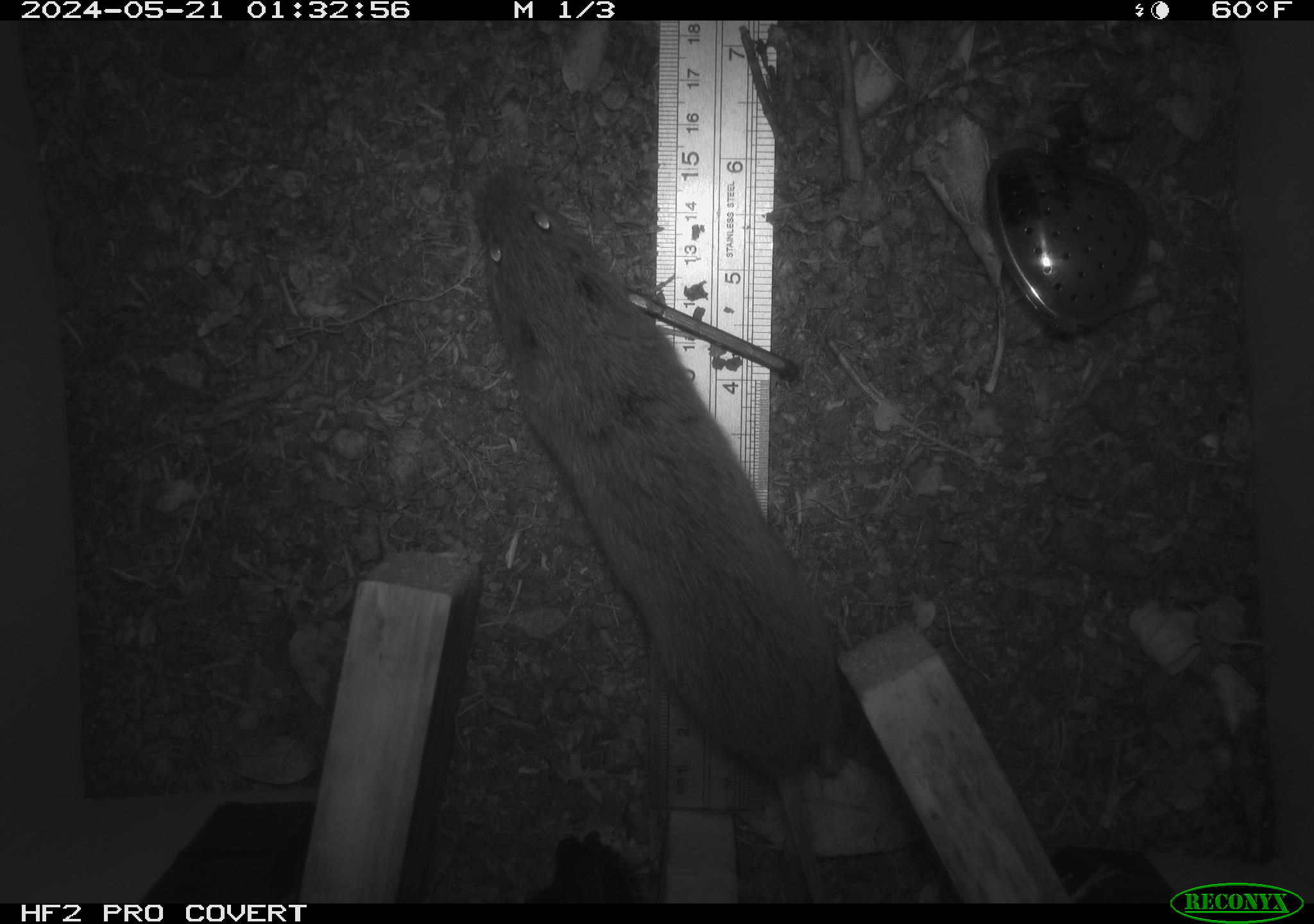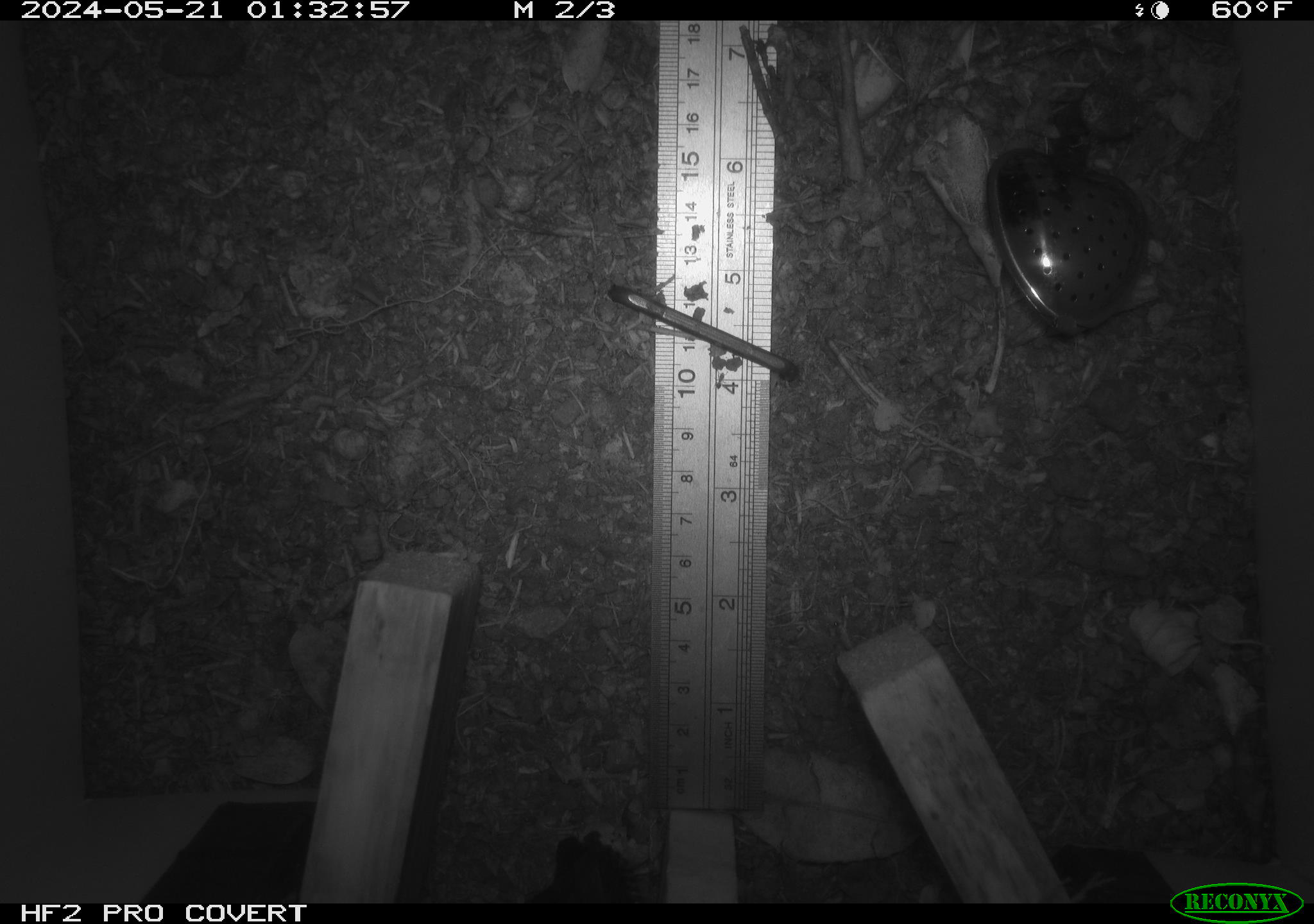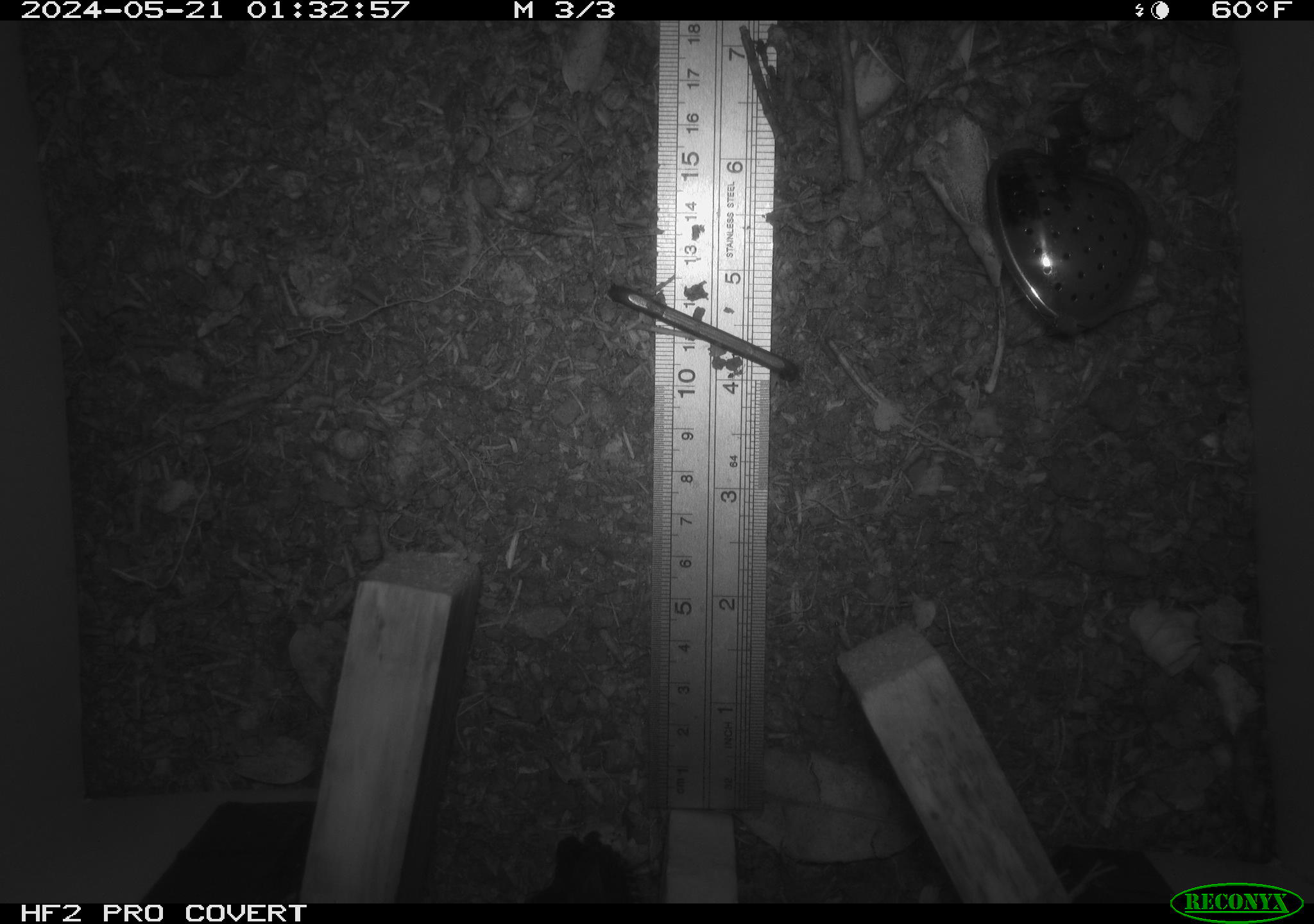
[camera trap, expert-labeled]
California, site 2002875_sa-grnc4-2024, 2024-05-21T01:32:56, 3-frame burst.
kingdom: Animalia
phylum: Chordata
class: Mammalia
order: Rodentia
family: Cricetidae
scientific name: Arvicolinae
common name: voles, lemmings, and muskrats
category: arvicolinae subfamily